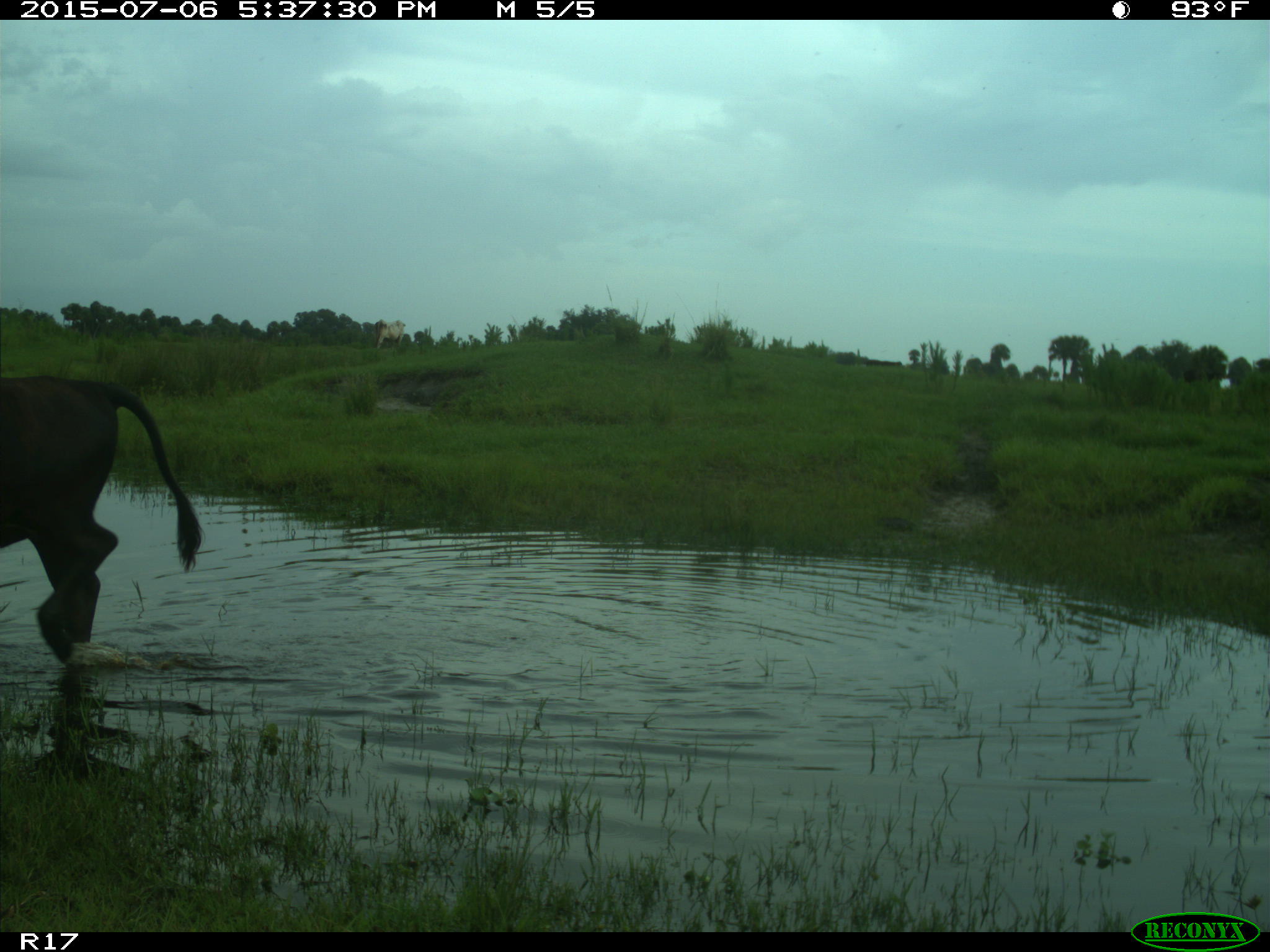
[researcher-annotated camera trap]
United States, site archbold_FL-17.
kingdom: Animalia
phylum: Chordata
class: Mammalia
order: Artiodactyla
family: Bovidae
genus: Bos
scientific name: Bos taurus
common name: domestic cow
Bos taurus (domestic cow).